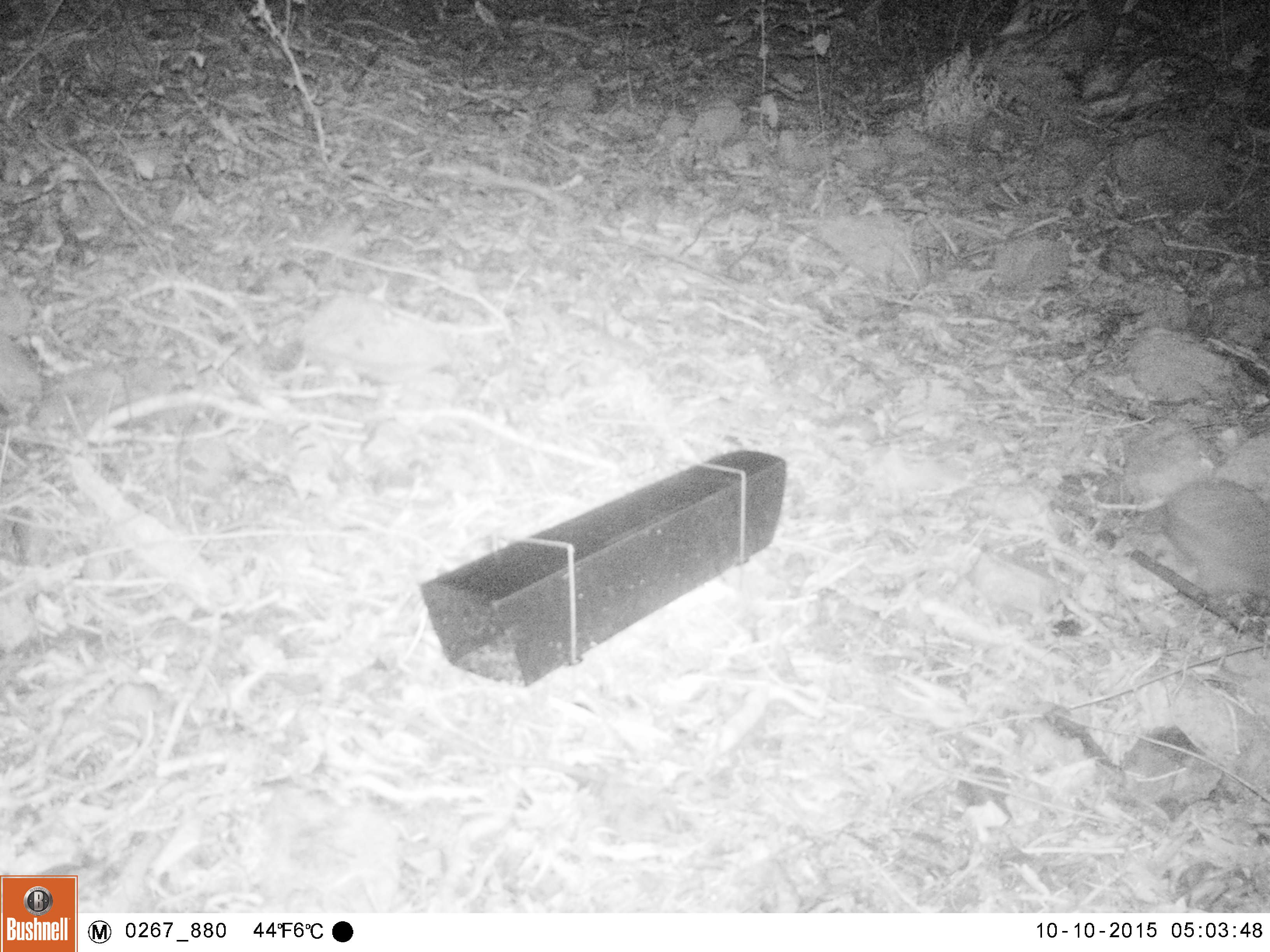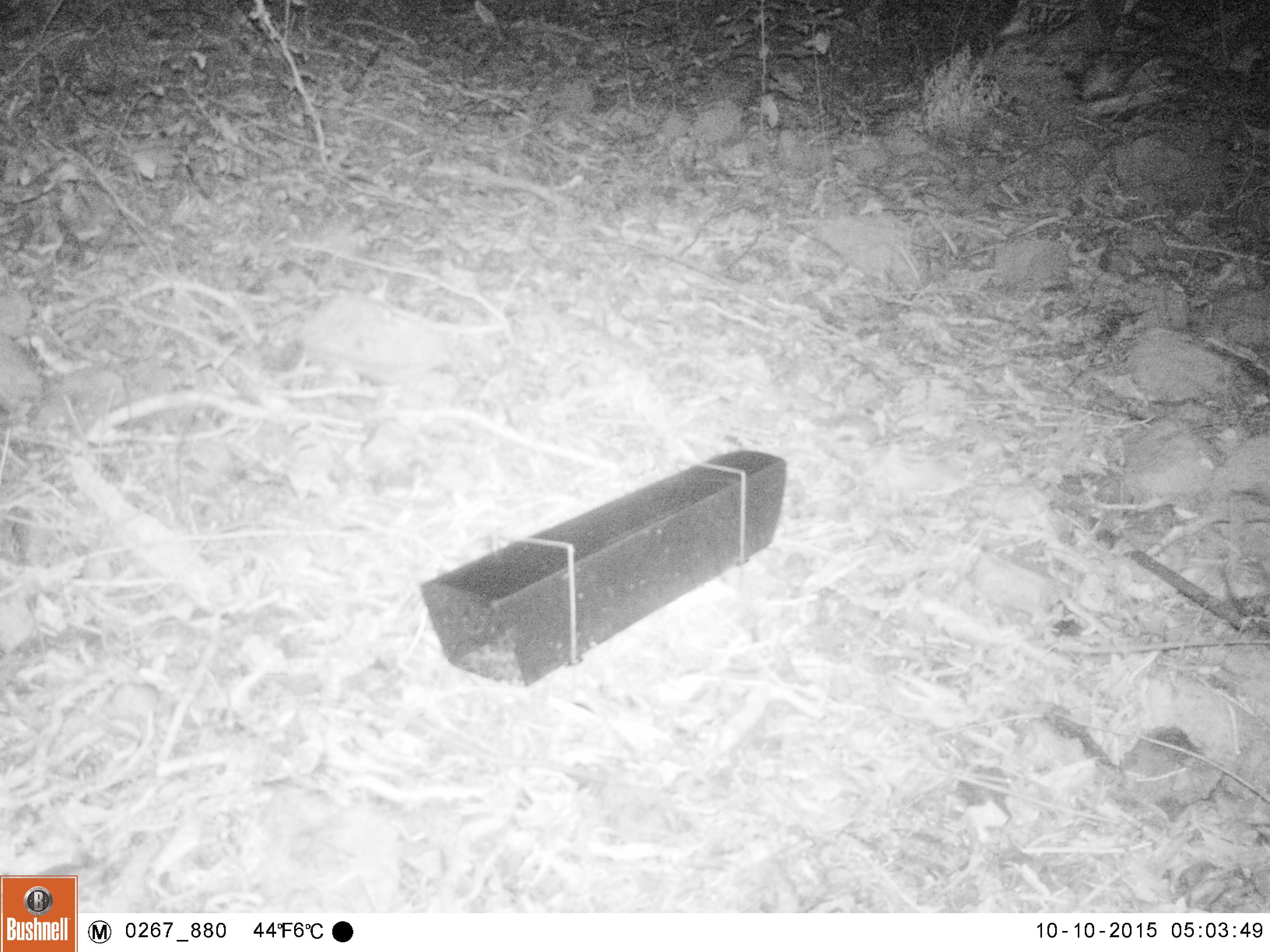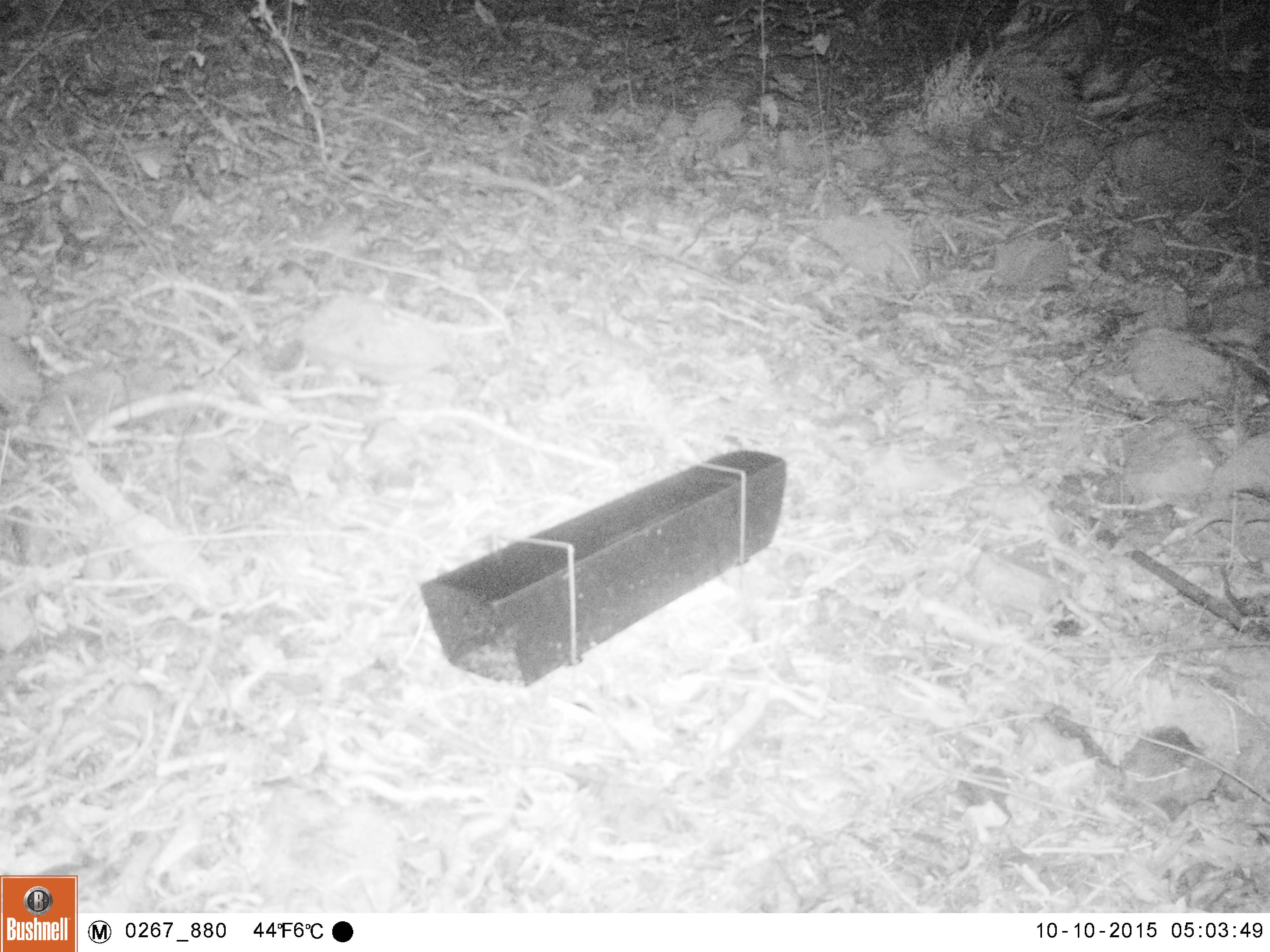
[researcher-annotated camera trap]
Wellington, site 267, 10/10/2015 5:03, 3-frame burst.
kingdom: Animalia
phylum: Chordata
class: Mammalia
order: Eulipotyphla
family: Erinaceidae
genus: Erinaceus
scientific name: Erinaceus europaeus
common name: hedgehog